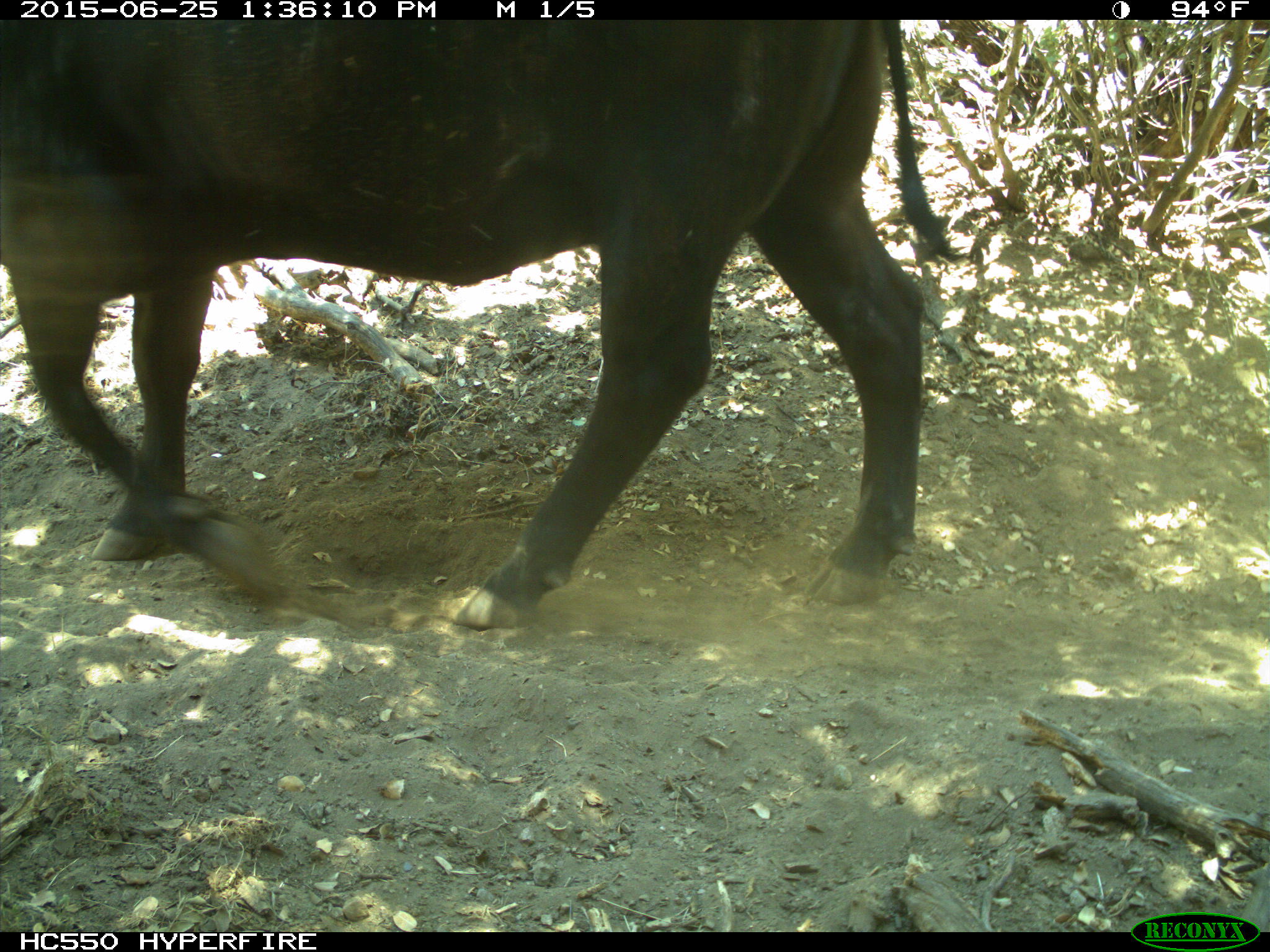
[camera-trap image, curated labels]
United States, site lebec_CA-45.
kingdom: Animalia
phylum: Chordata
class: Mammalia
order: Artiodactyla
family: Bovidae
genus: Bos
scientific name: Bos taurus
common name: domestic cow